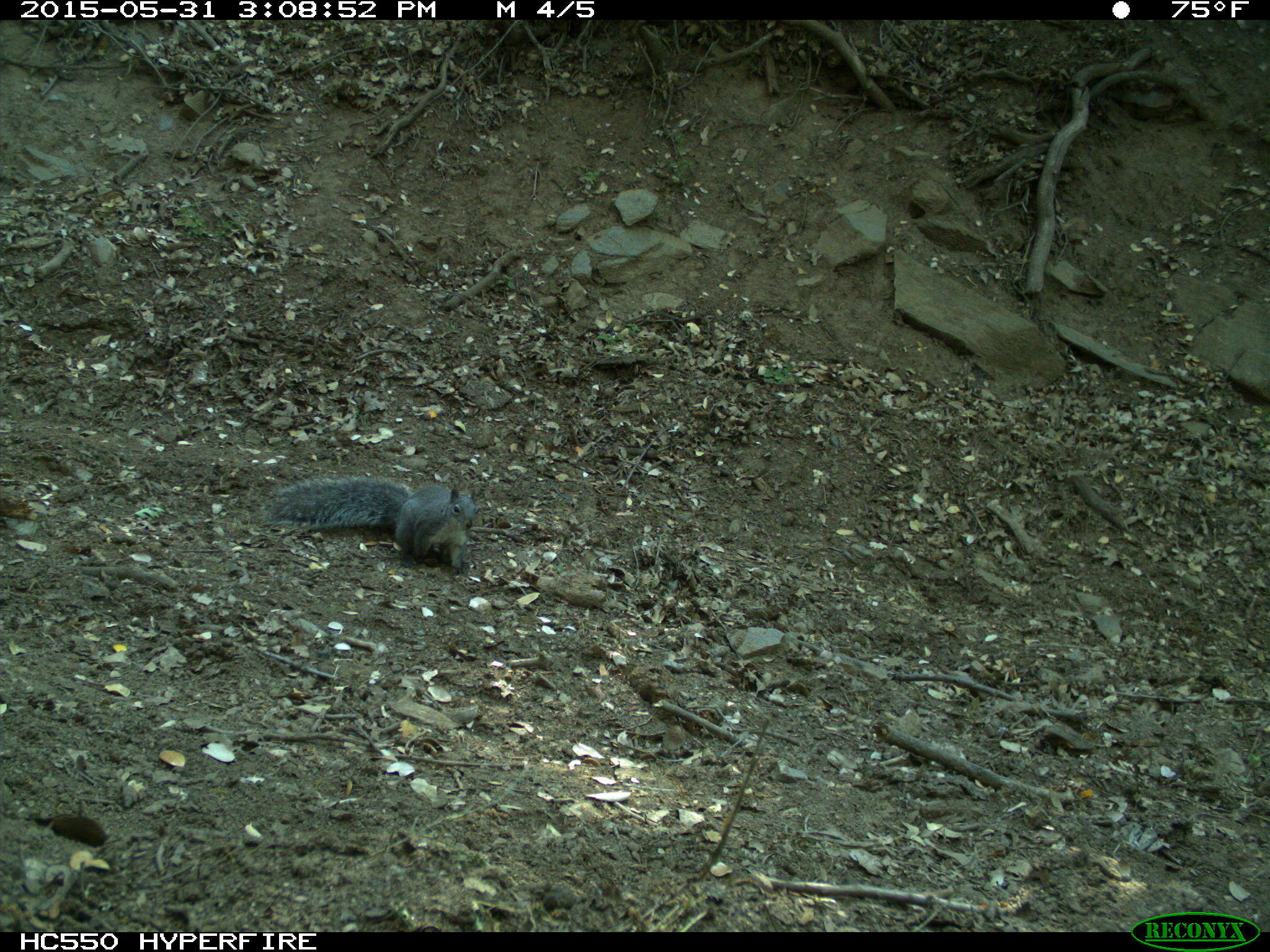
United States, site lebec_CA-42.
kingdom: Animalia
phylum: Chordata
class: Mammalia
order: Rodentia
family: Sciuridae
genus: Sciurus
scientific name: Sciurus carolinensis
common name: eastern gray squirrel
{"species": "Sciurus carolinensis (eastern gray squirrel)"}